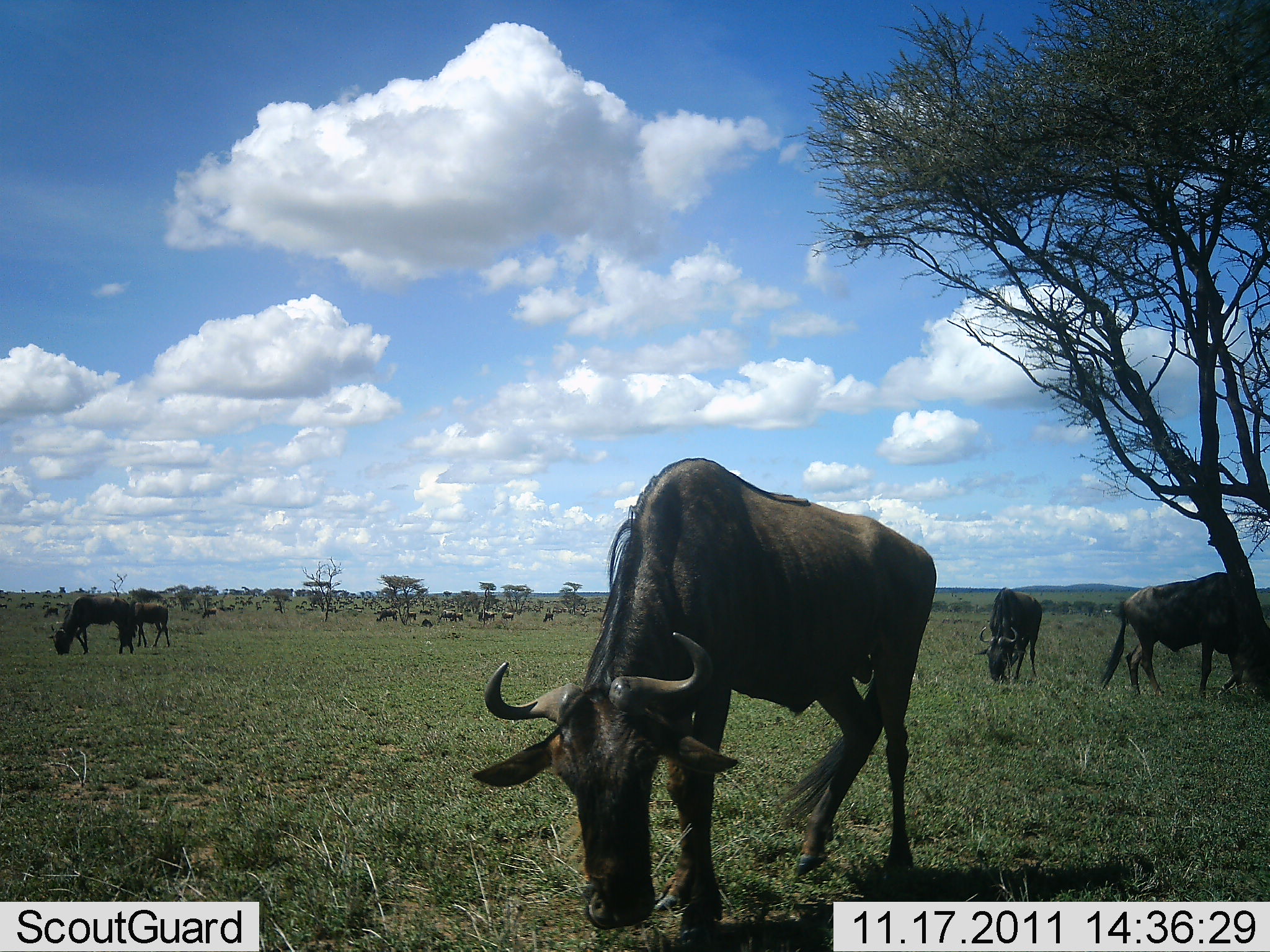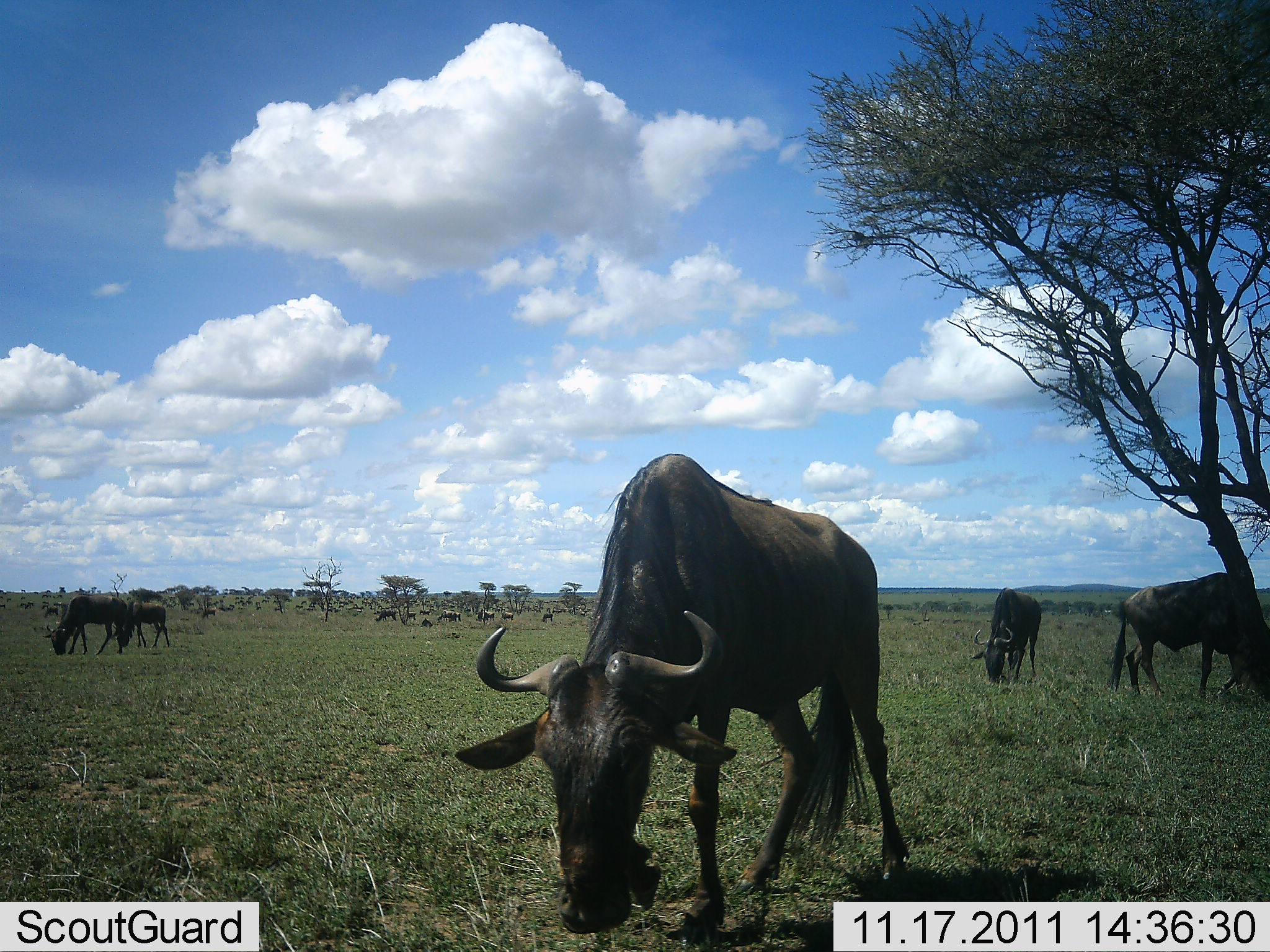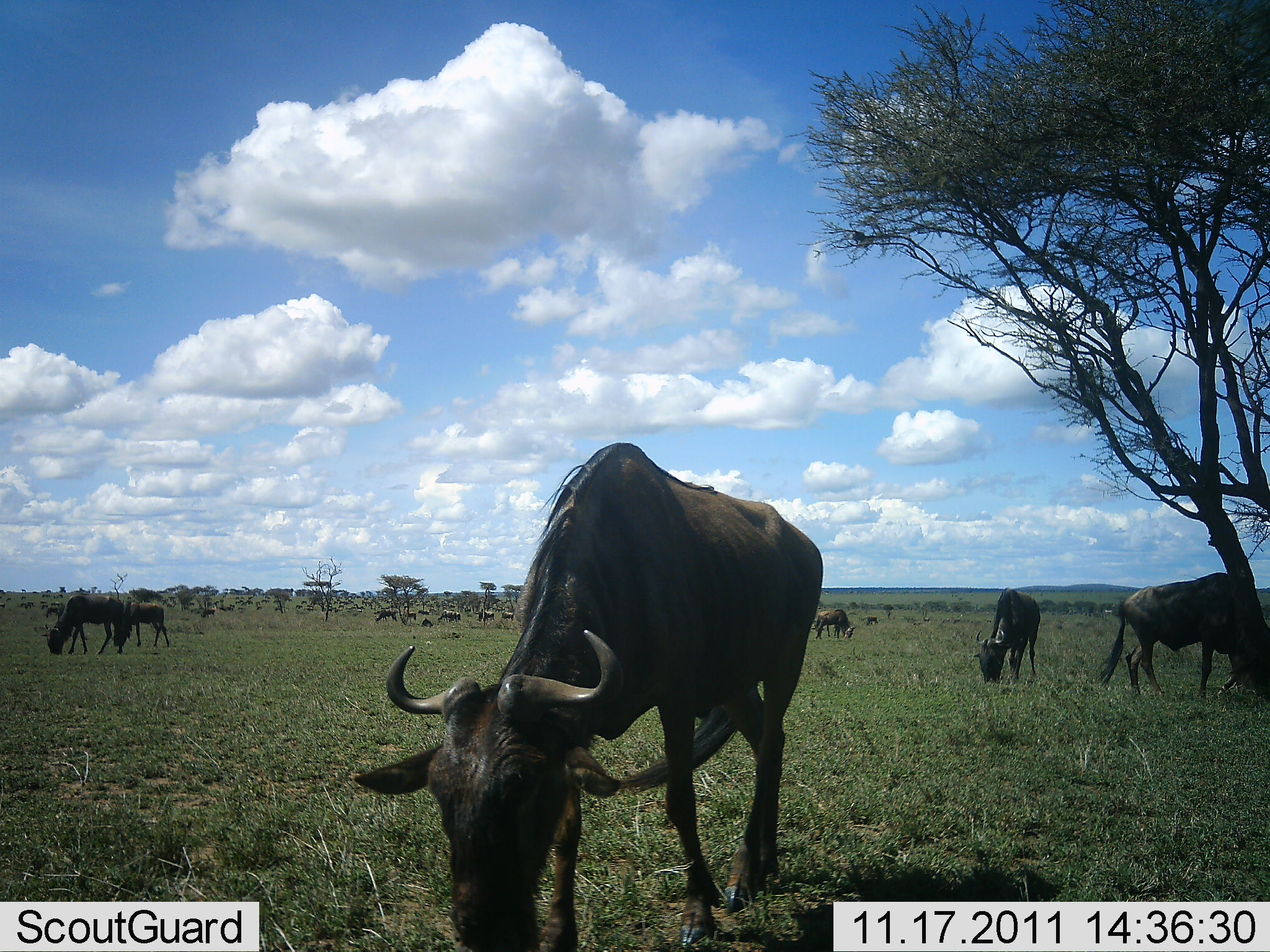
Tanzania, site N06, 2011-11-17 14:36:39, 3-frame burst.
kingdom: Animalia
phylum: Chordata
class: Mammalia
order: Artiodactyla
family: Bovidae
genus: Connochaetes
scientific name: Connochaetes taurinus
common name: blue wildebeest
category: wildebeest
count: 11-50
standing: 33%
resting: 0%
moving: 17%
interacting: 0%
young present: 0%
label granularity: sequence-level